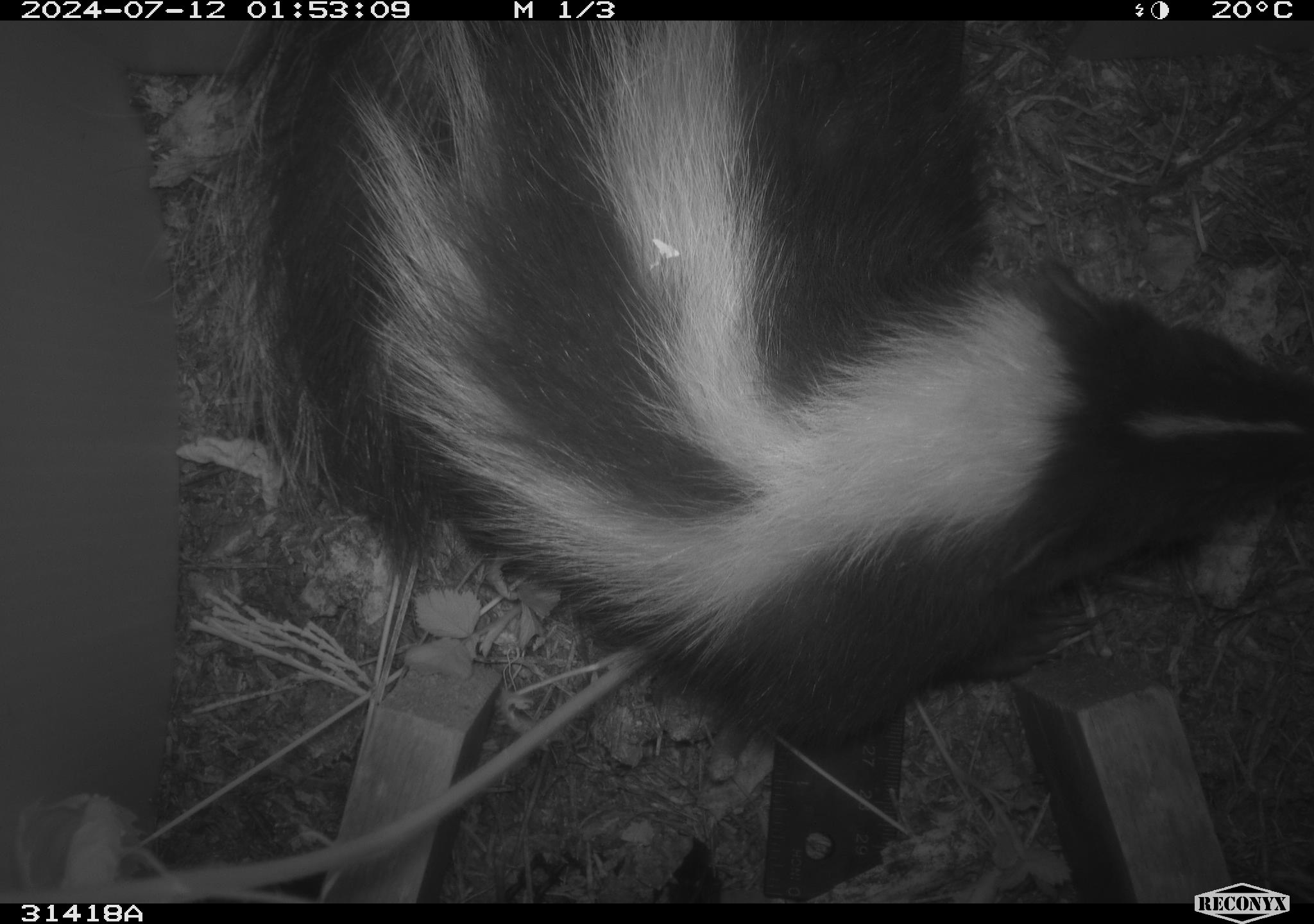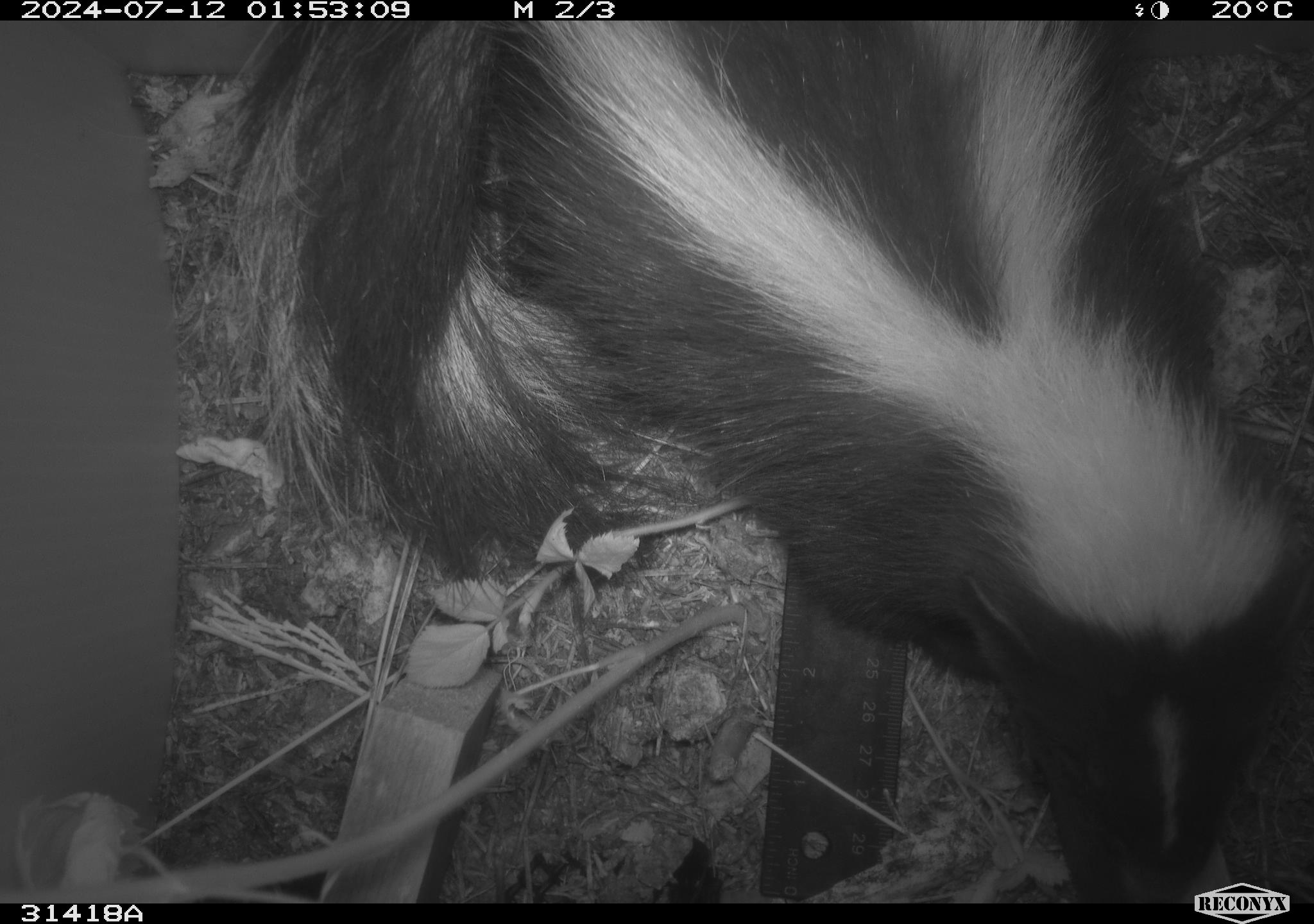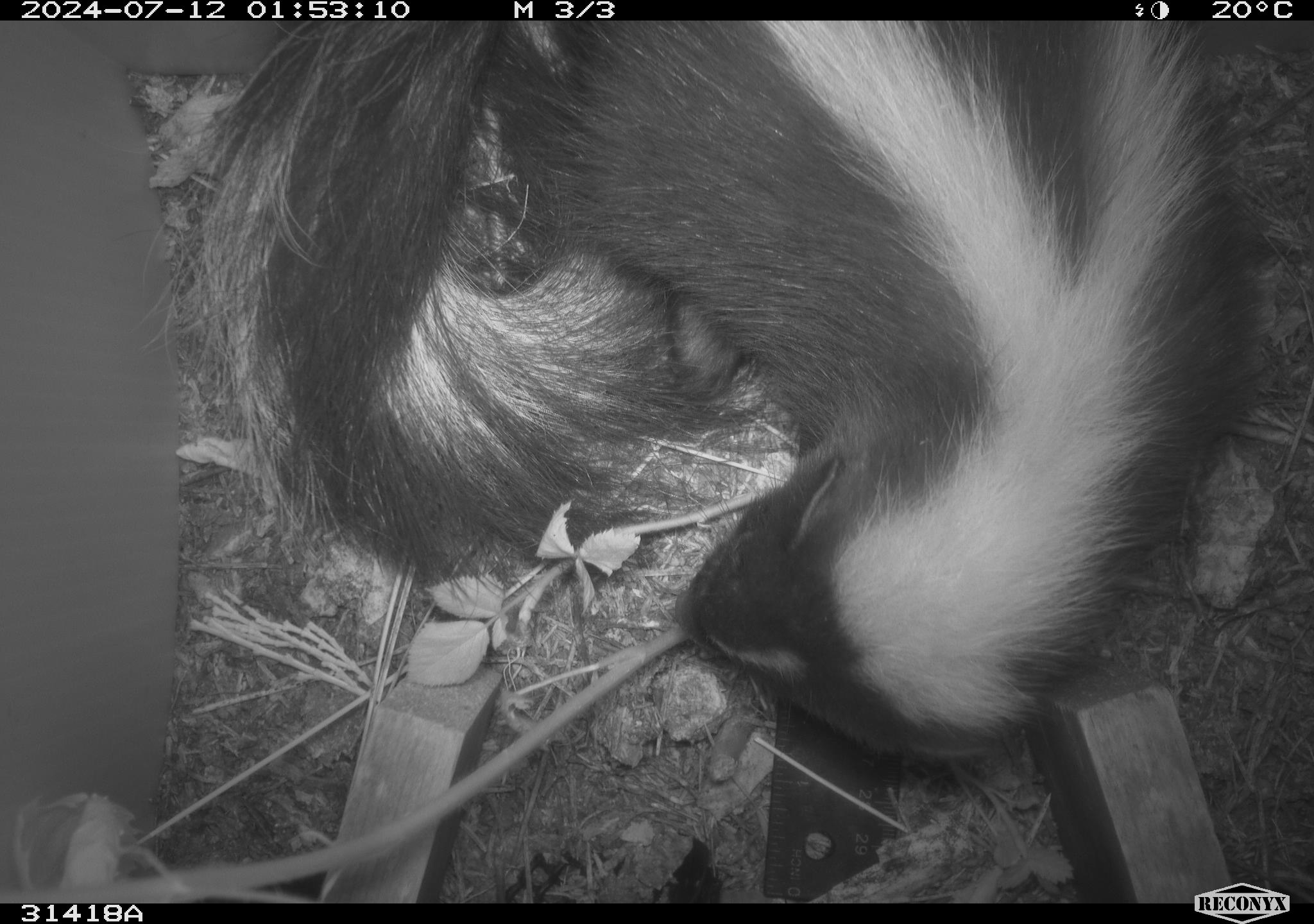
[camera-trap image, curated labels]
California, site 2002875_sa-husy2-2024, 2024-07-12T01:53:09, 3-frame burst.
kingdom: Animalia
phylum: Chordata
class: Mammalia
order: Carnivora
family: Mephitidae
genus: Mephitis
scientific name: Mephitis mephitis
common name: striped skunk